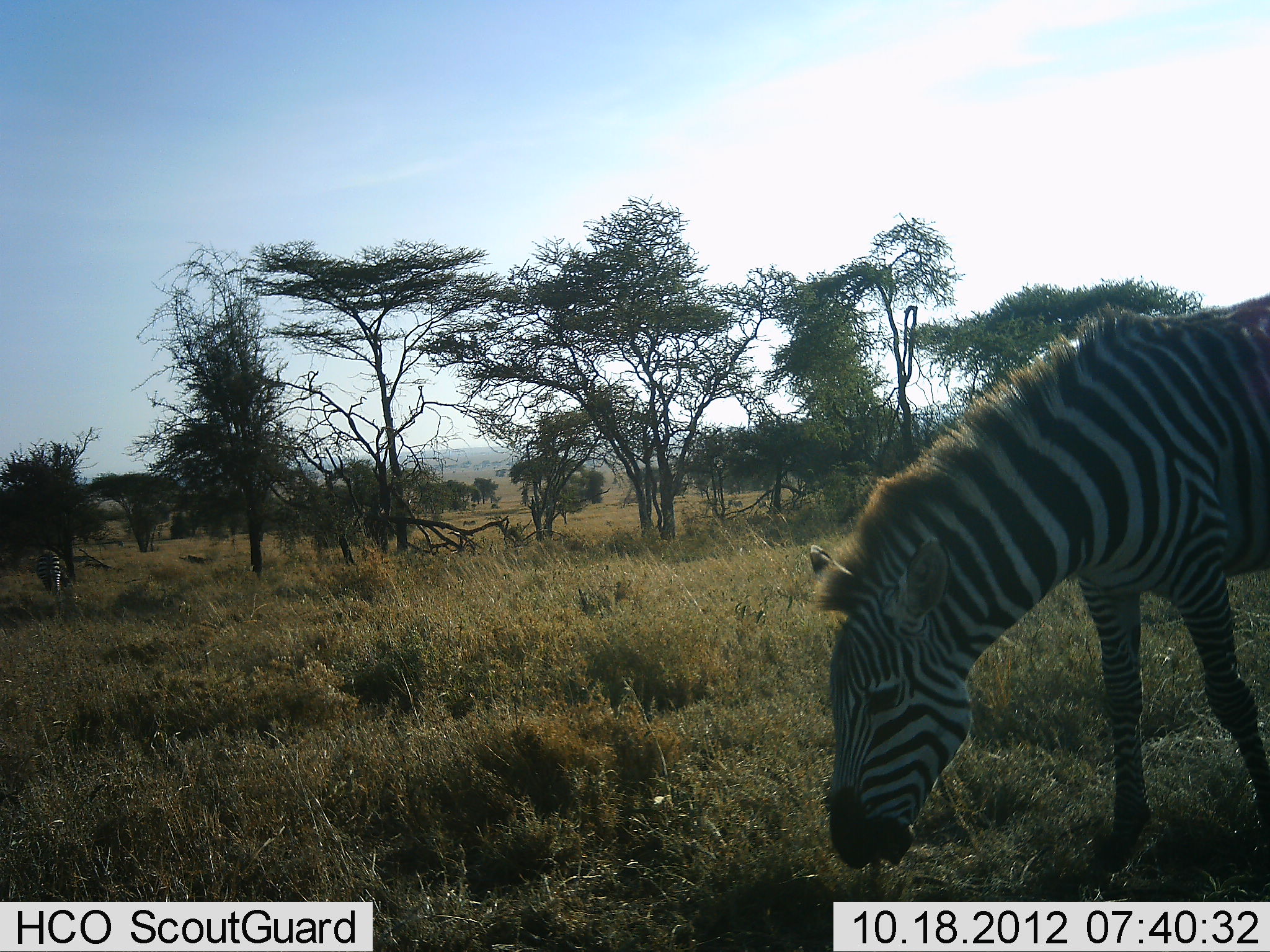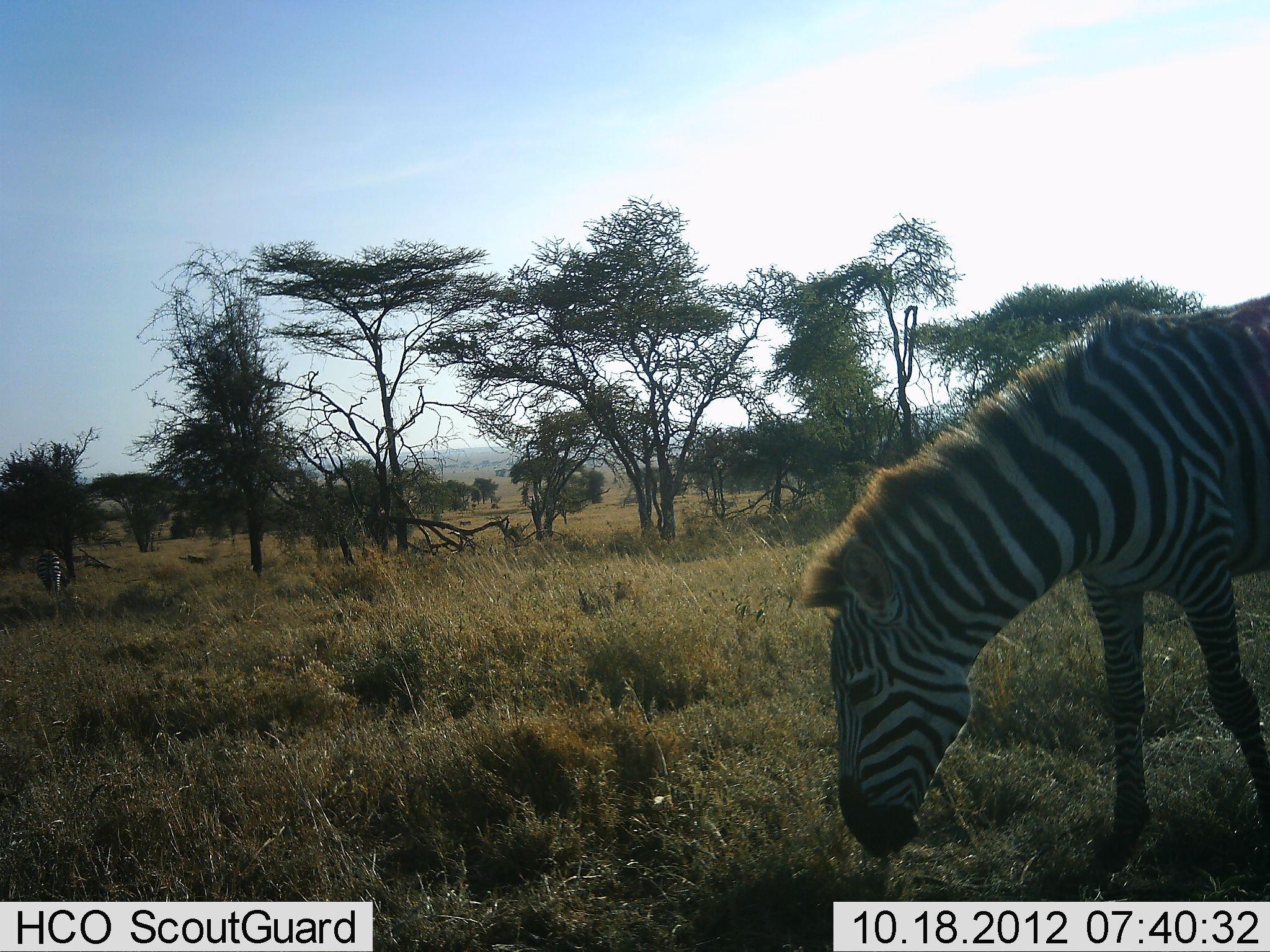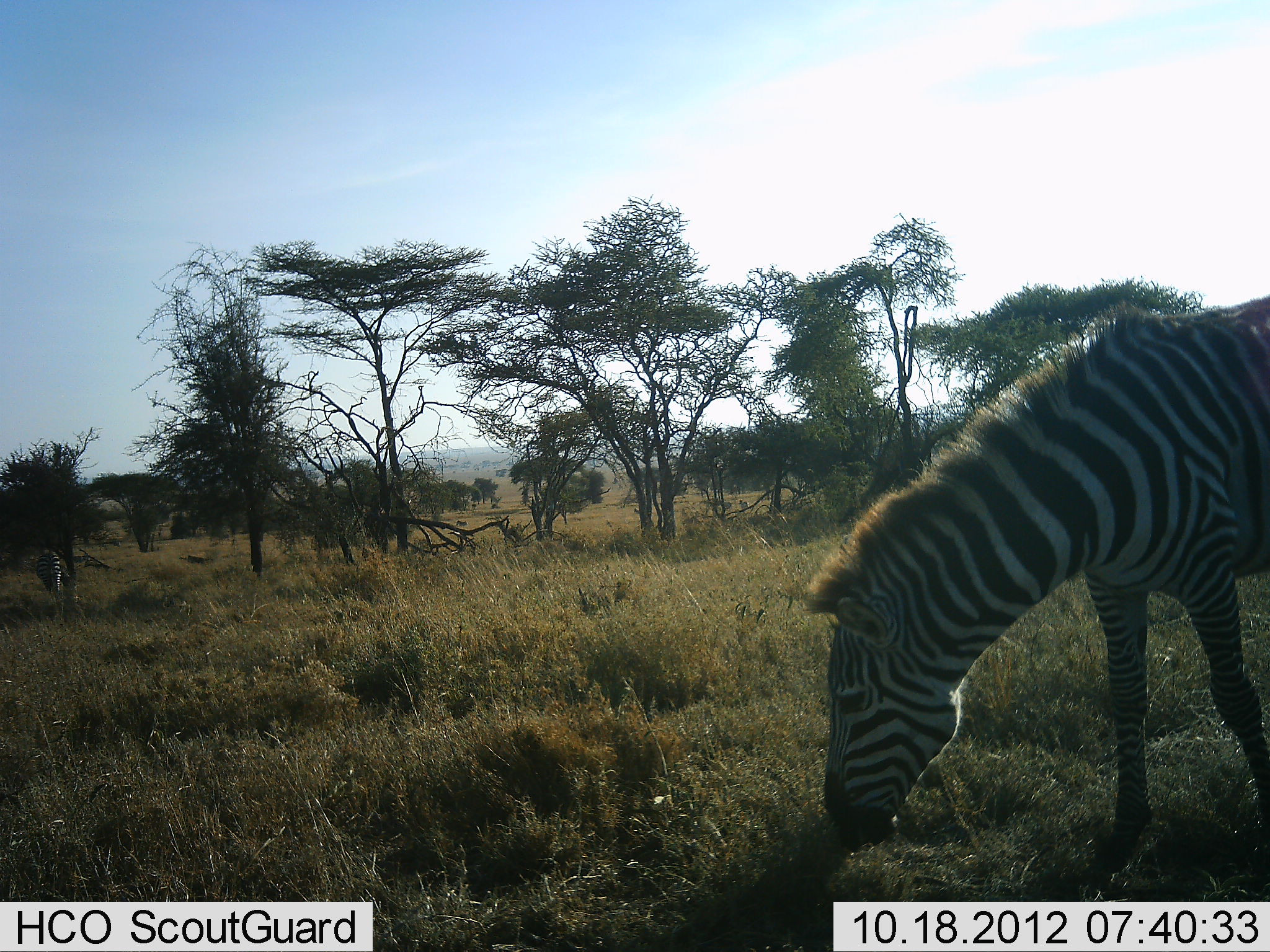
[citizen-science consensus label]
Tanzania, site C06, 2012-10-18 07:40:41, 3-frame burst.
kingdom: Animalia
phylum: Chordata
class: Mammalia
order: Perissodactyla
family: Equidae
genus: Equus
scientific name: Equus quagga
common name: plains zebra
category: zebra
Zebra (plains zebra) (Equus quagga), count 2. Behavior (volunteer vote fractions): standing 29%, resting 0%, moving 29%, interacting 0%. Young present (vote fraction): 0%. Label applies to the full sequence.